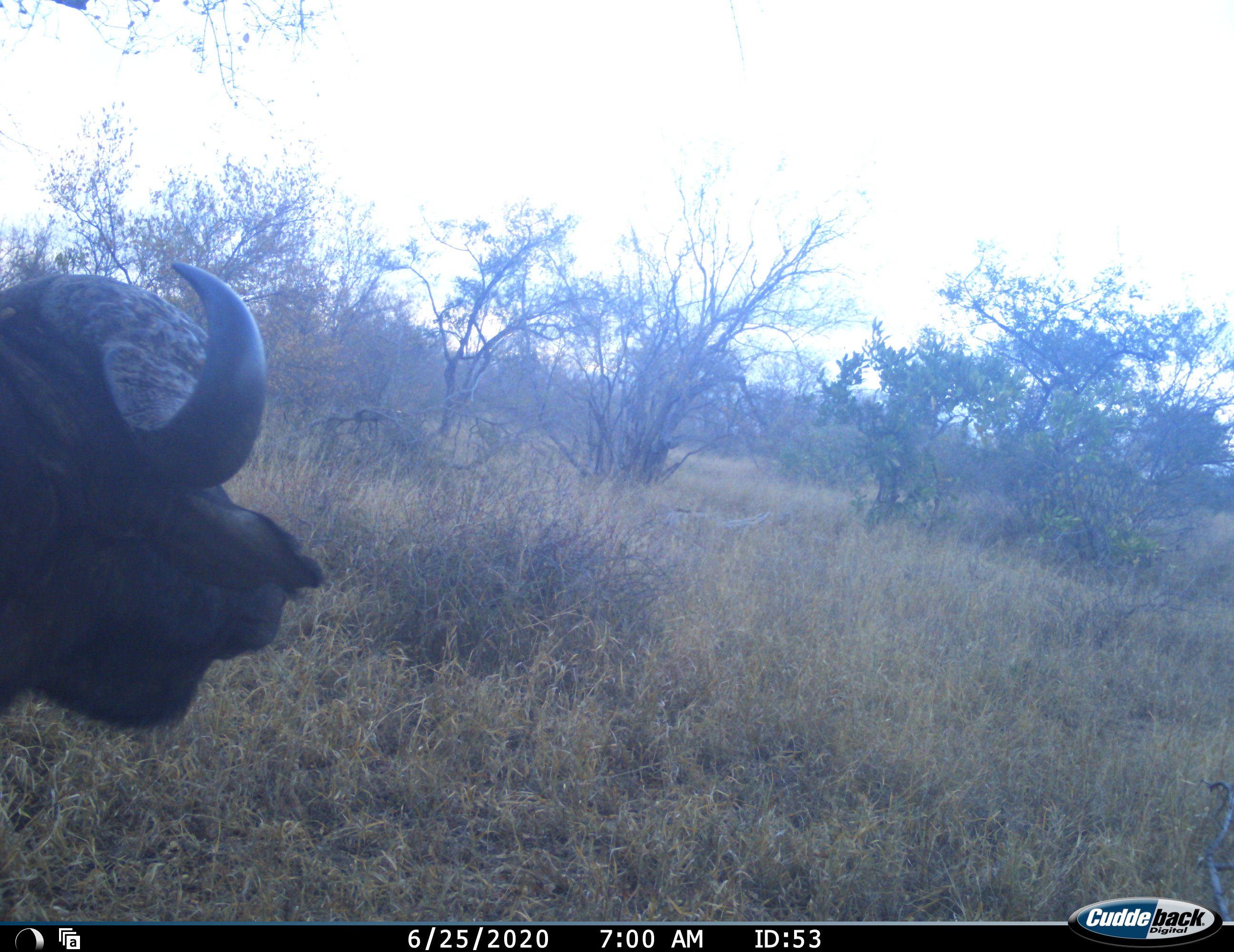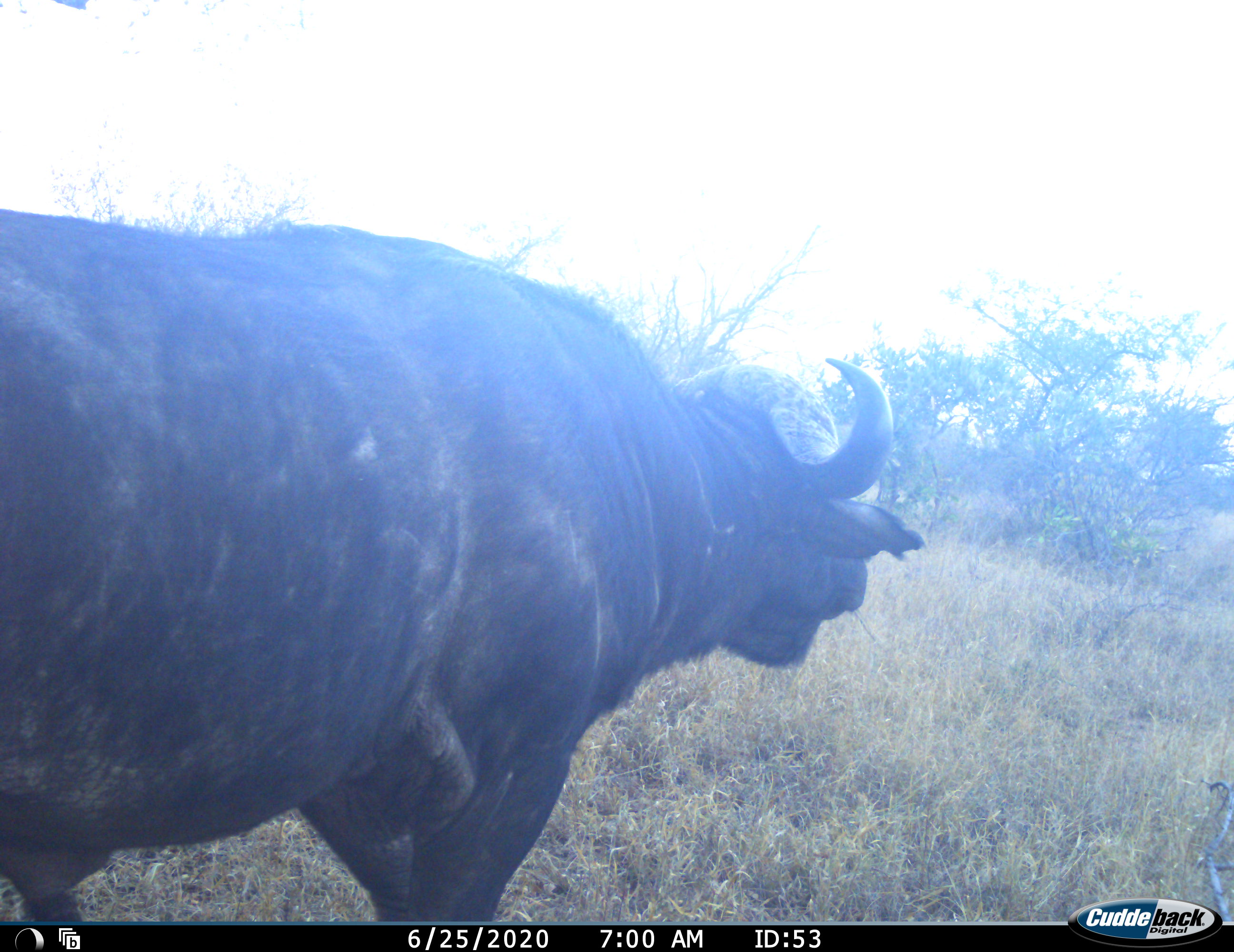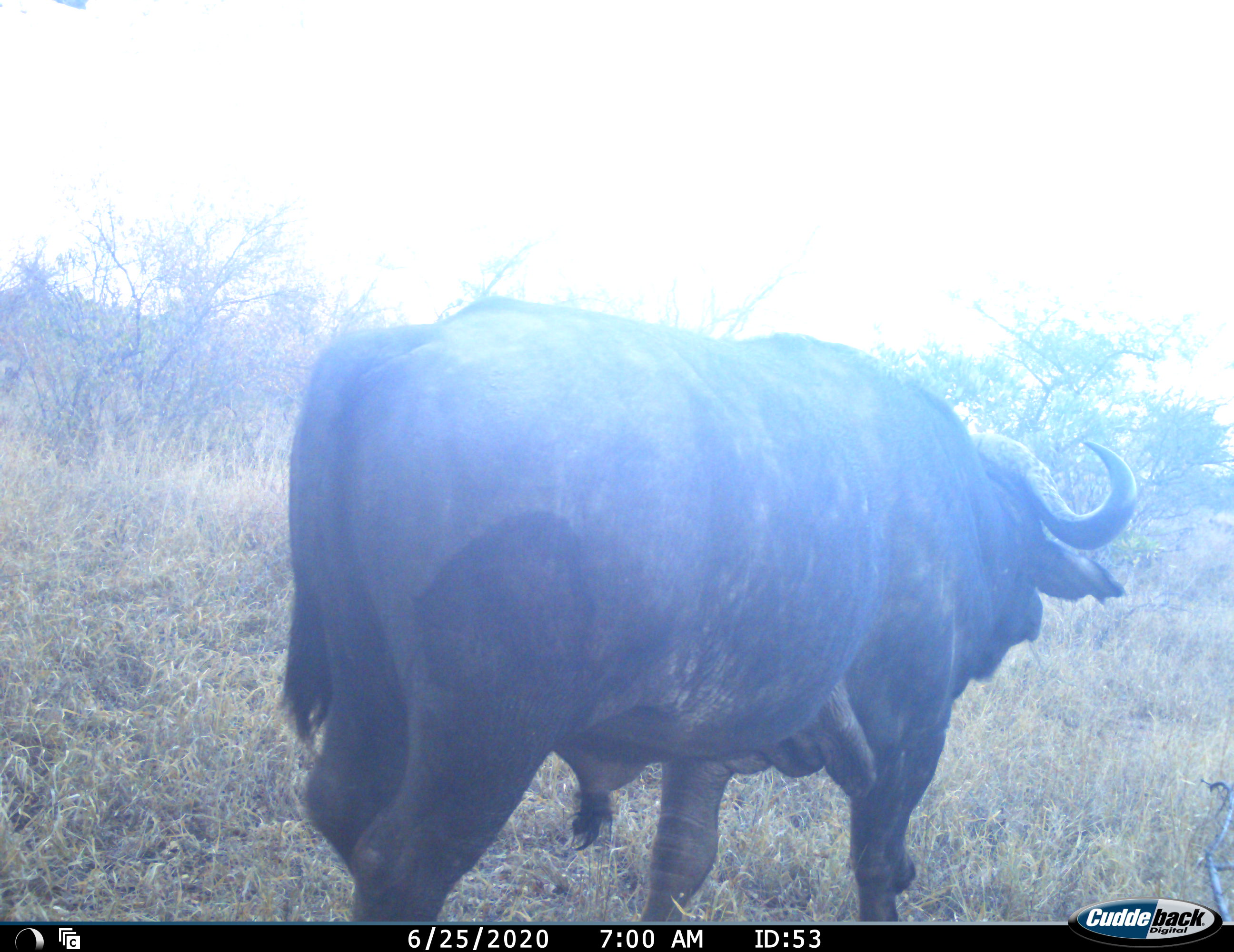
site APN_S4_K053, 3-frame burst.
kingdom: Animalia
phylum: Chordata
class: Mammalia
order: Artiodactyla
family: Bovidae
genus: Syncerus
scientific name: Syncerus caffer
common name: african buffalo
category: buffalo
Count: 1.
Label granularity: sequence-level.